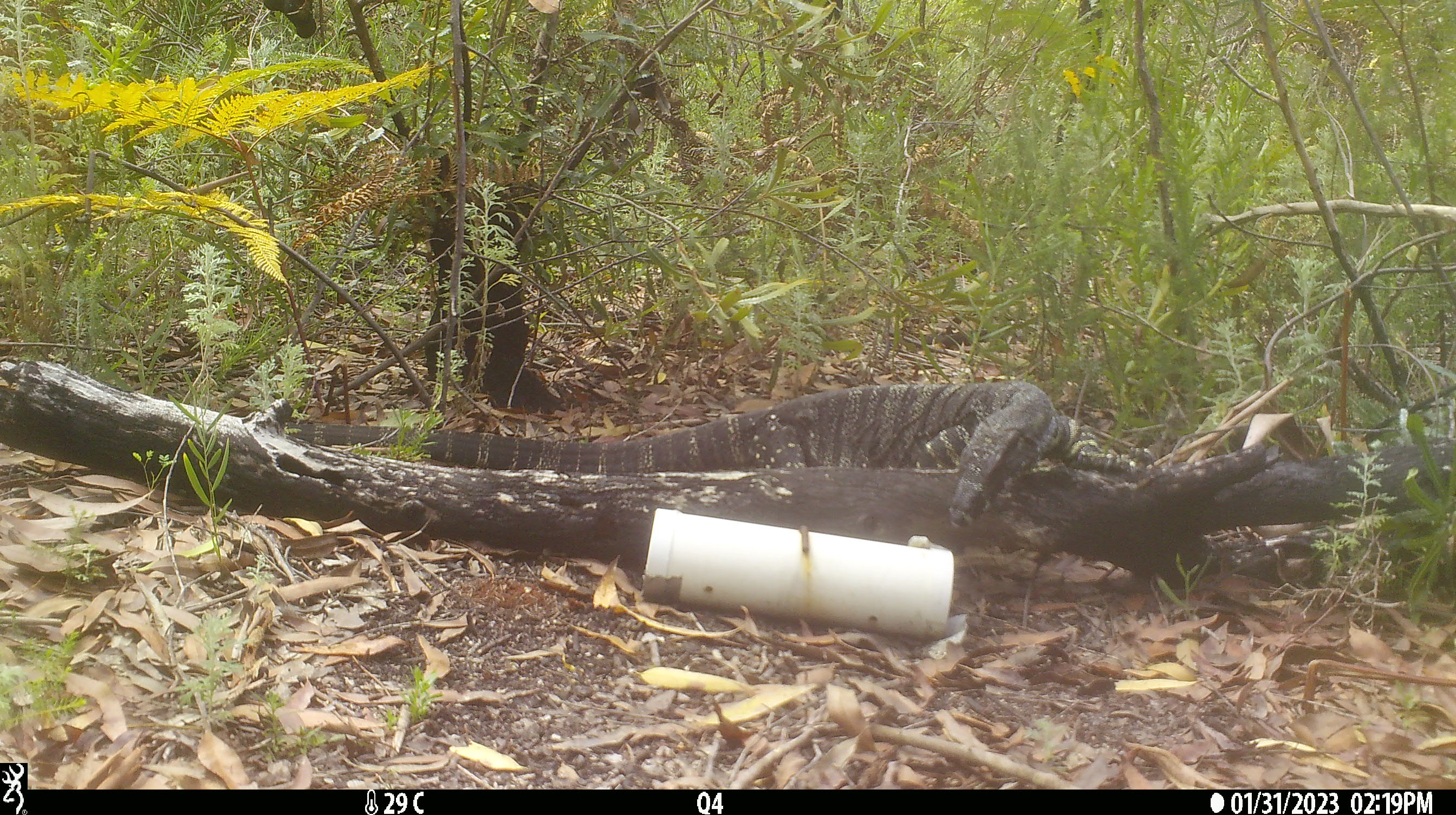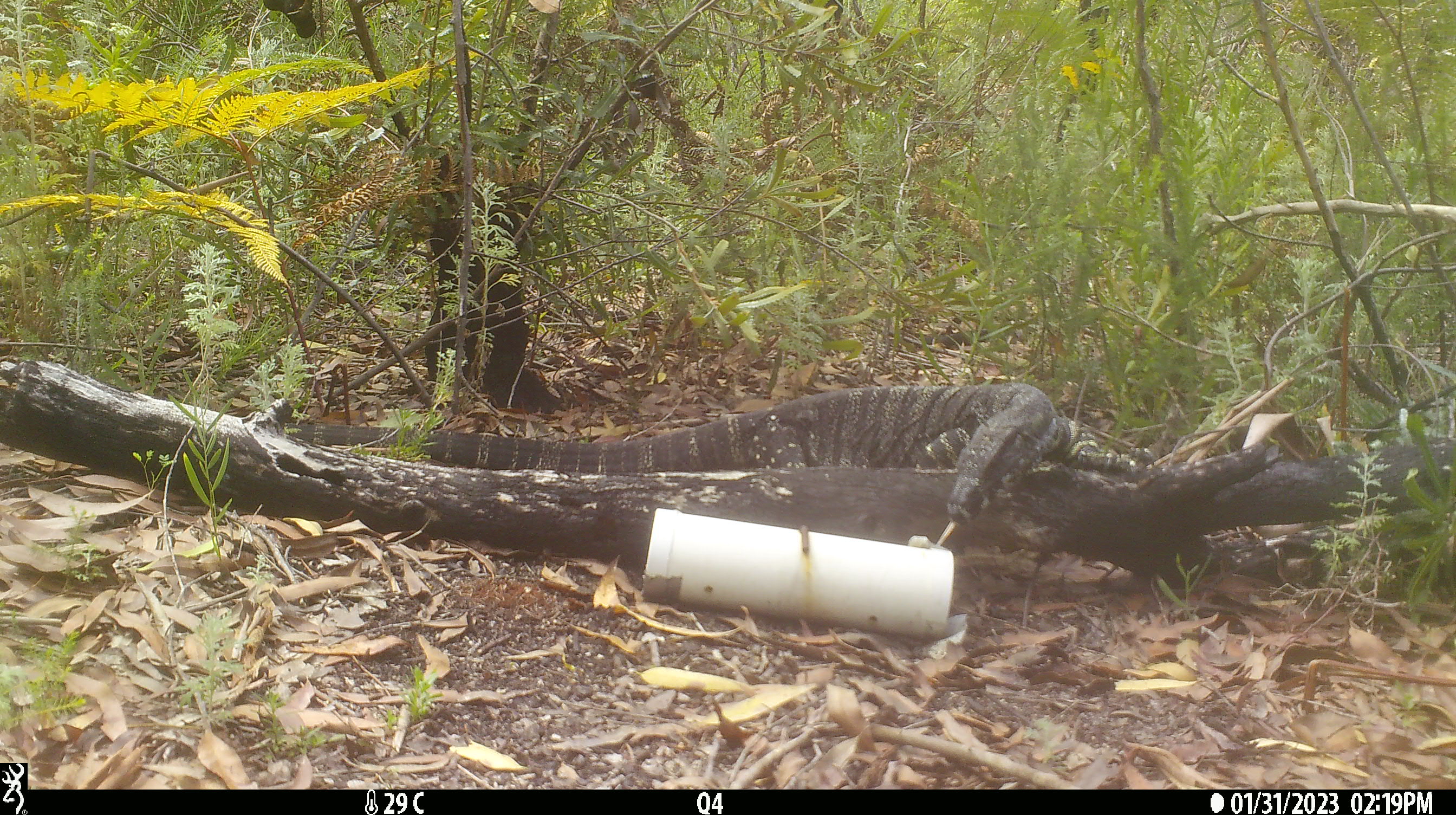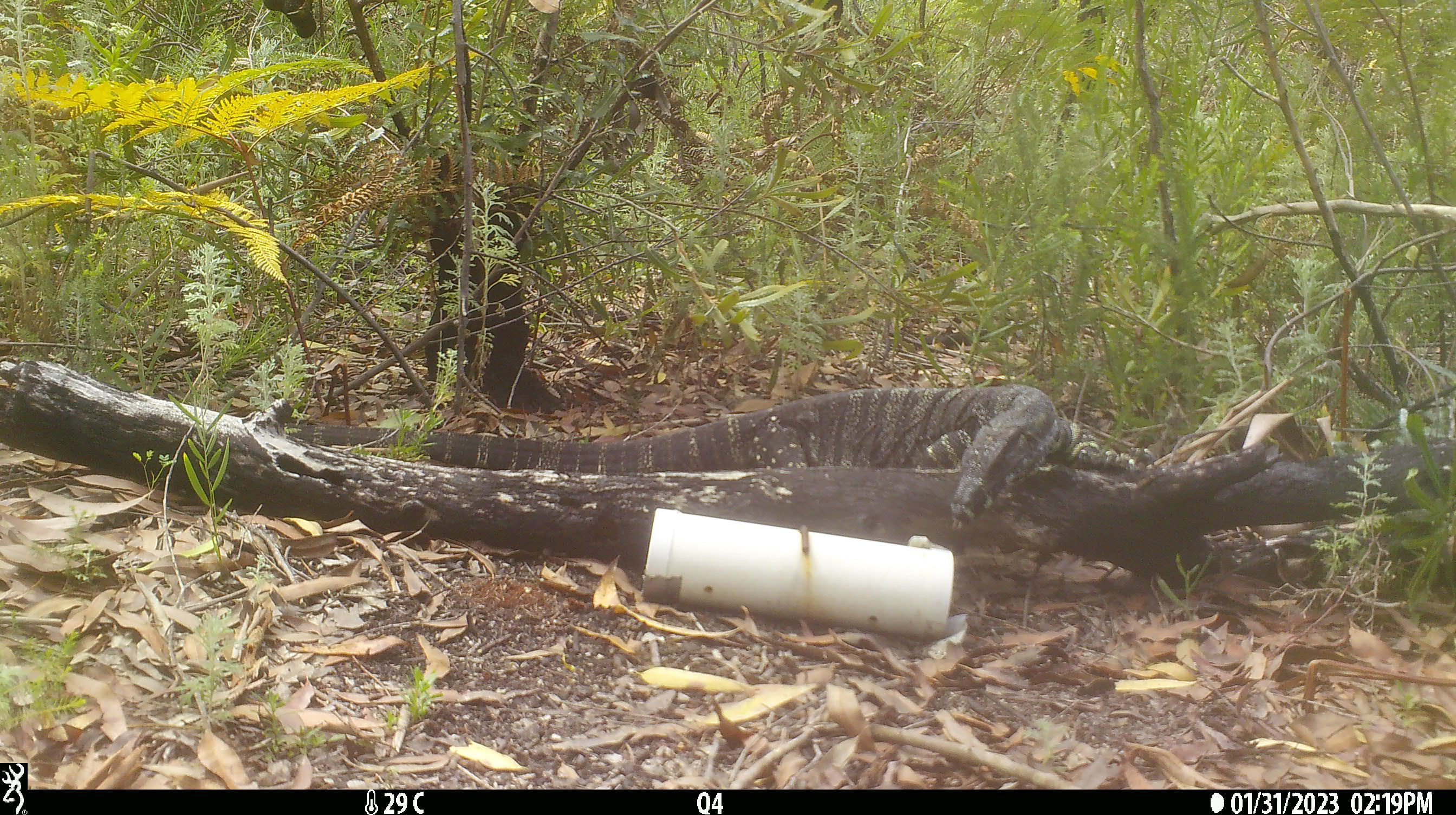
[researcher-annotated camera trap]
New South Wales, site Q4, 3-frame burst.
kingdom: Animalia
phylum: Chordata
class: Reptilia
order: Squamata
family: Varanidae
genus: Varanus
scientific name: Varanus varius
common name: lace monitor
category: goanna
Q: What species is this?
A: Goanna (lace monitor) (Varanus varius).